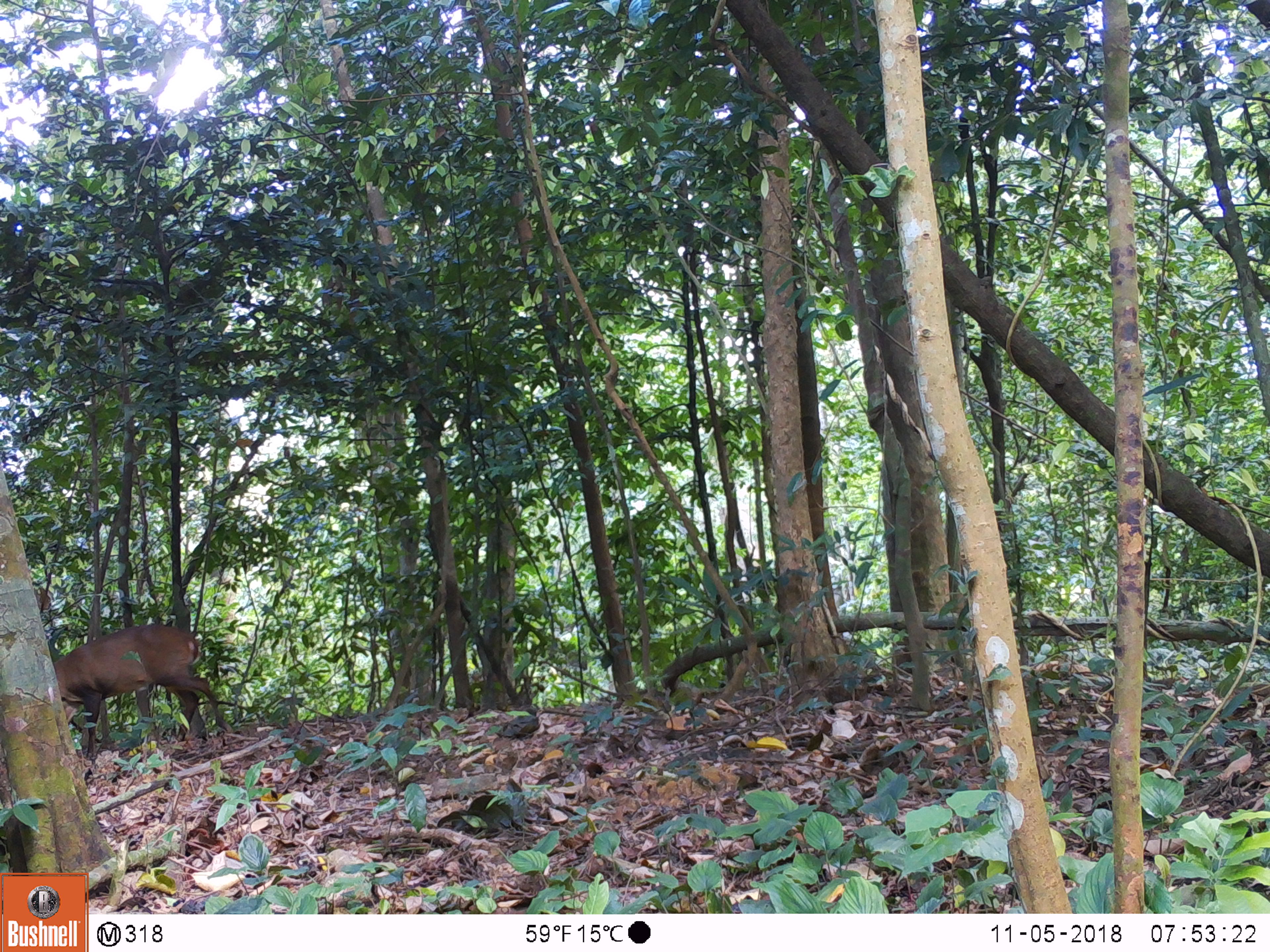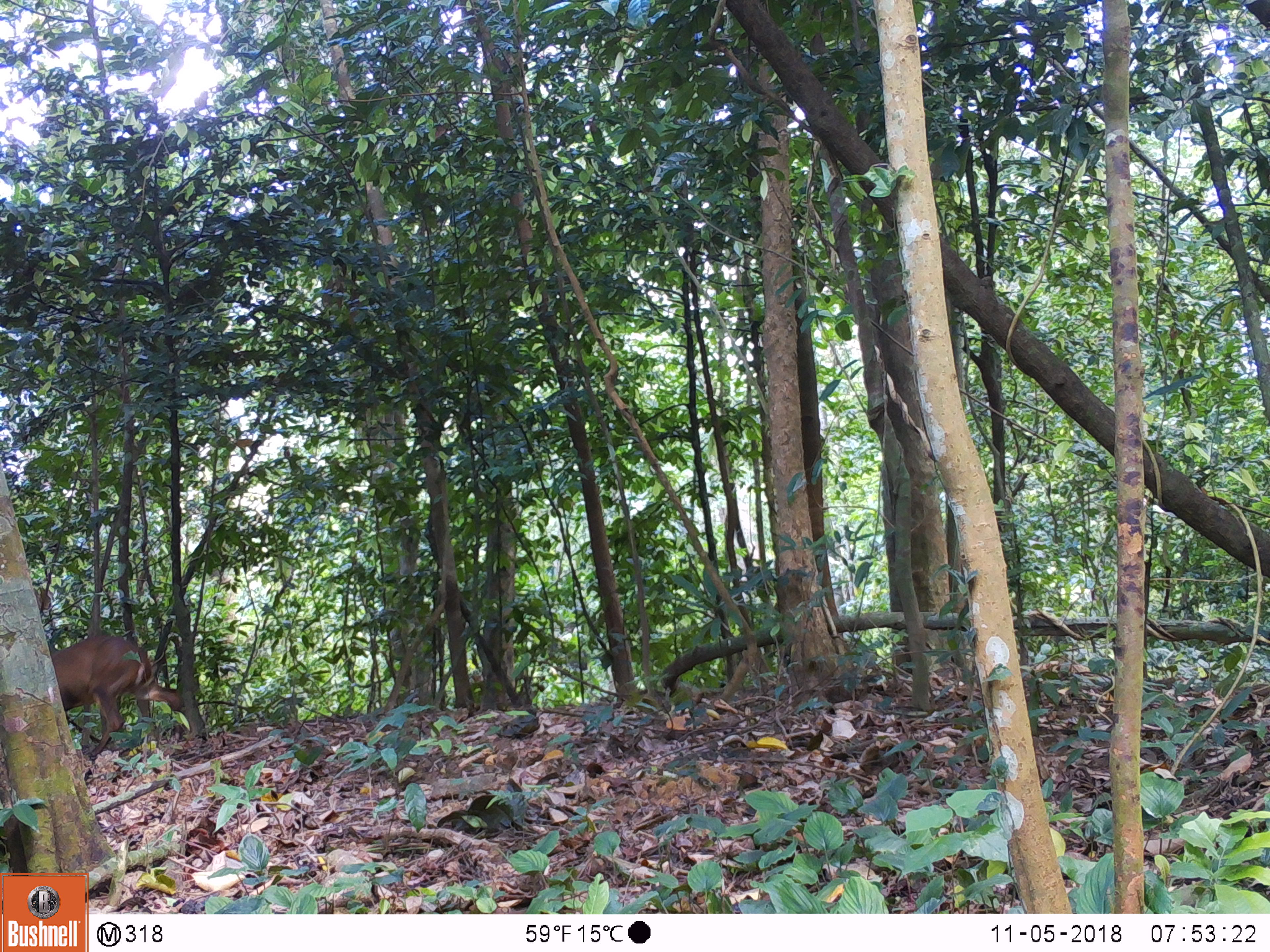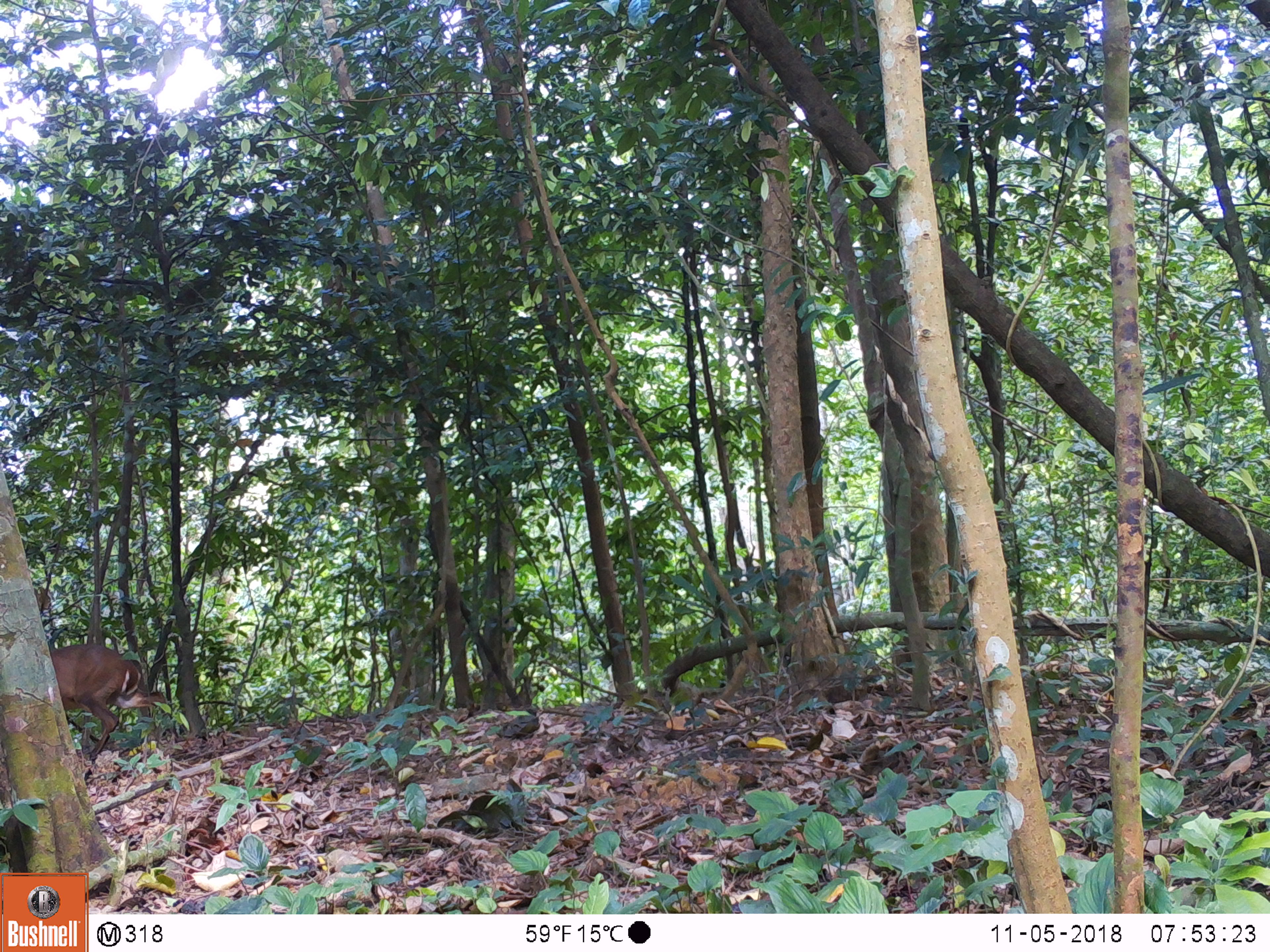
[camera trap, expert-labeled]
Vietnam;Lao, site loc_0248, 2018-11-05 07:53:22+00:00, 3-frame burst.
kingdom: Animalia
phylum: Chordata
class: Mammalia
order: Artiodactyla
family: Cervidae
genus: Muntiacus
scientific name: Muntiacus vuquangensis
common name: large-antlered muntjac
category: large antlered muntjac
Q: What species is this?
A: Large antlered muntjac (large-antlered muntjac) (Muntiacus vuquangensis).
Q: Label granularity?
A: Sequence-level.